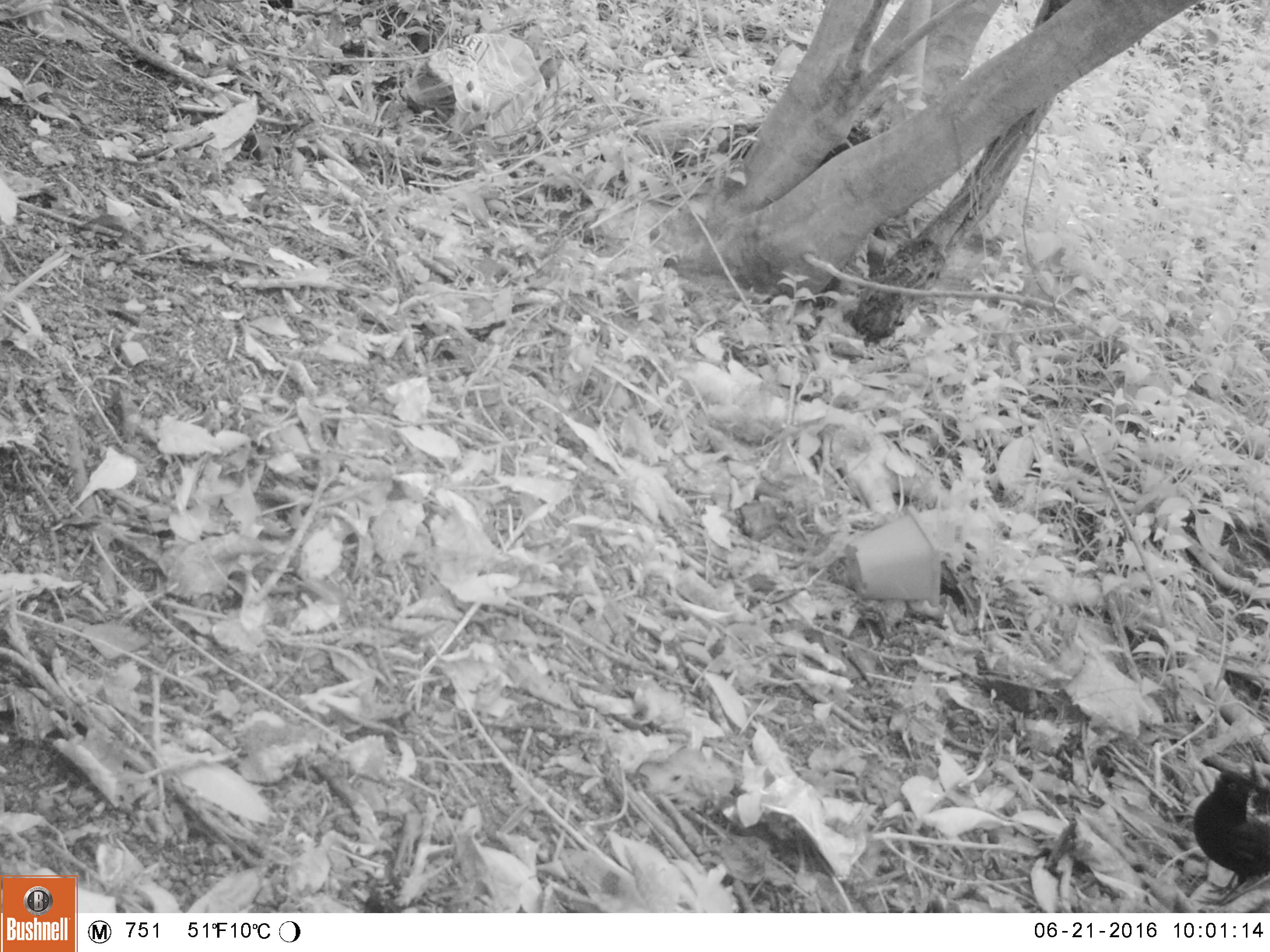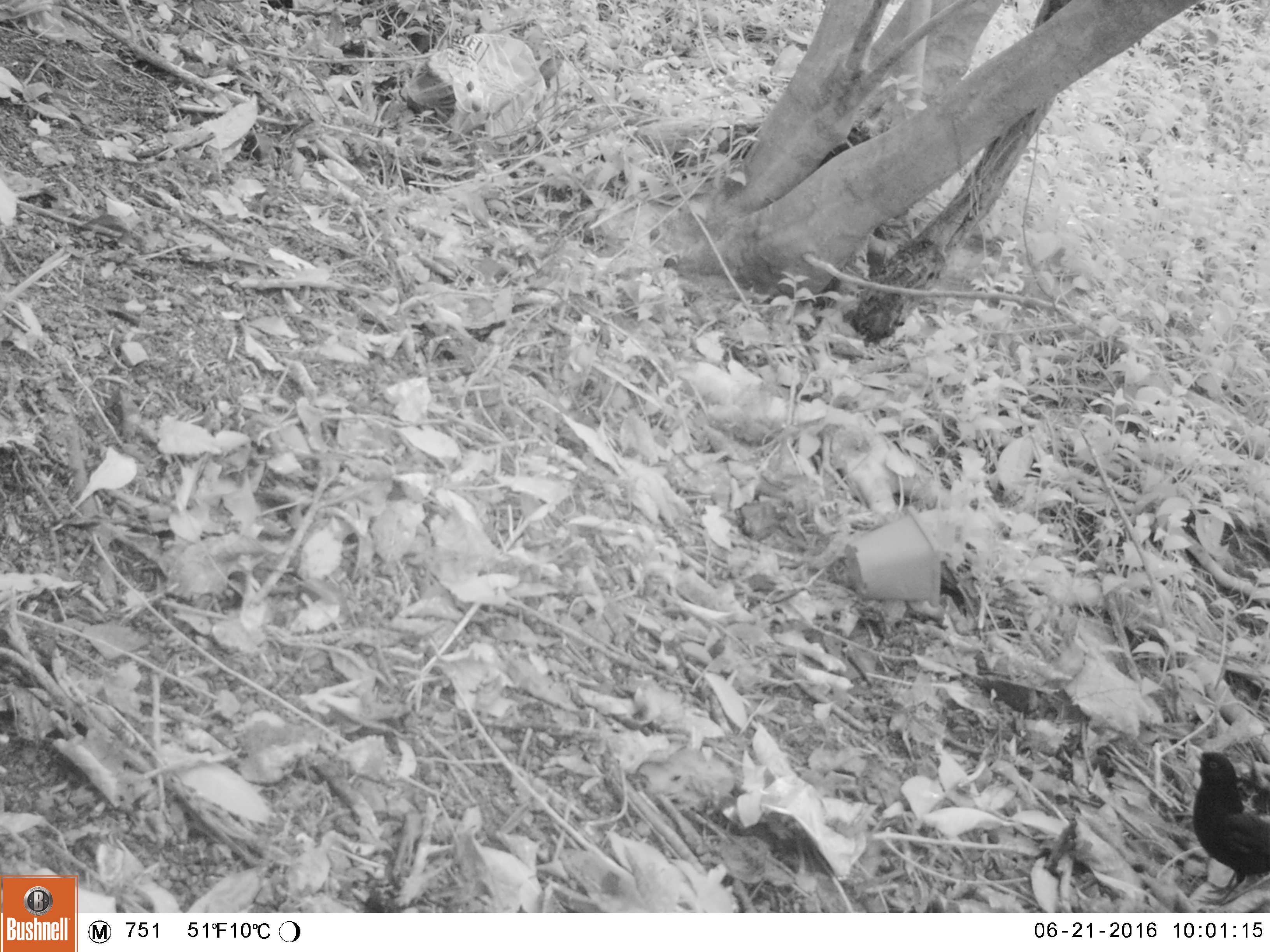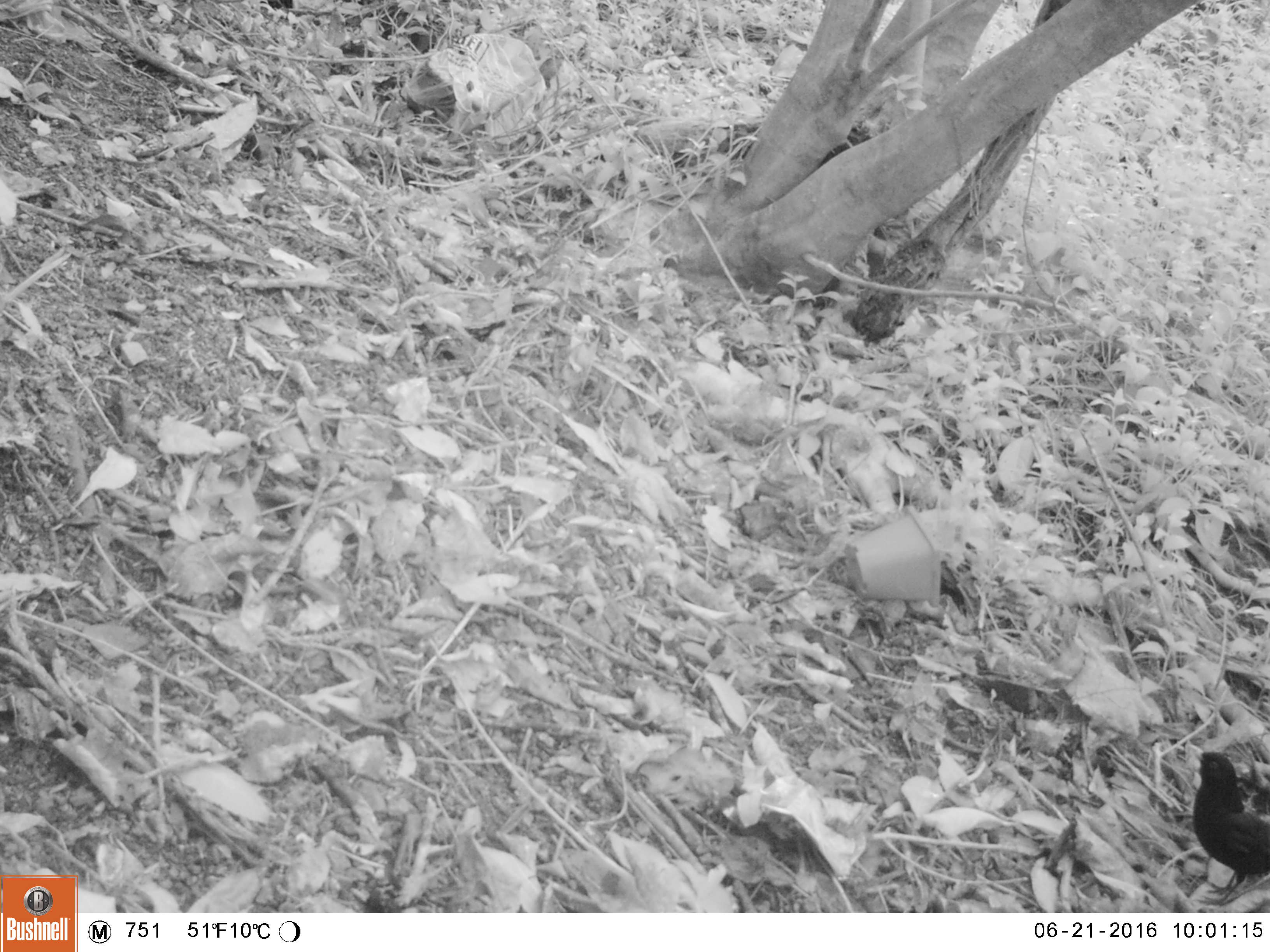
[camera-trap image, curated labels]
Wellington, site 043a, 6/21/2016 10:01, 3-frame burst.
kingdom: Animalia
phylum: Chordata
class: Aves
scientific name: Aves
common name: bird